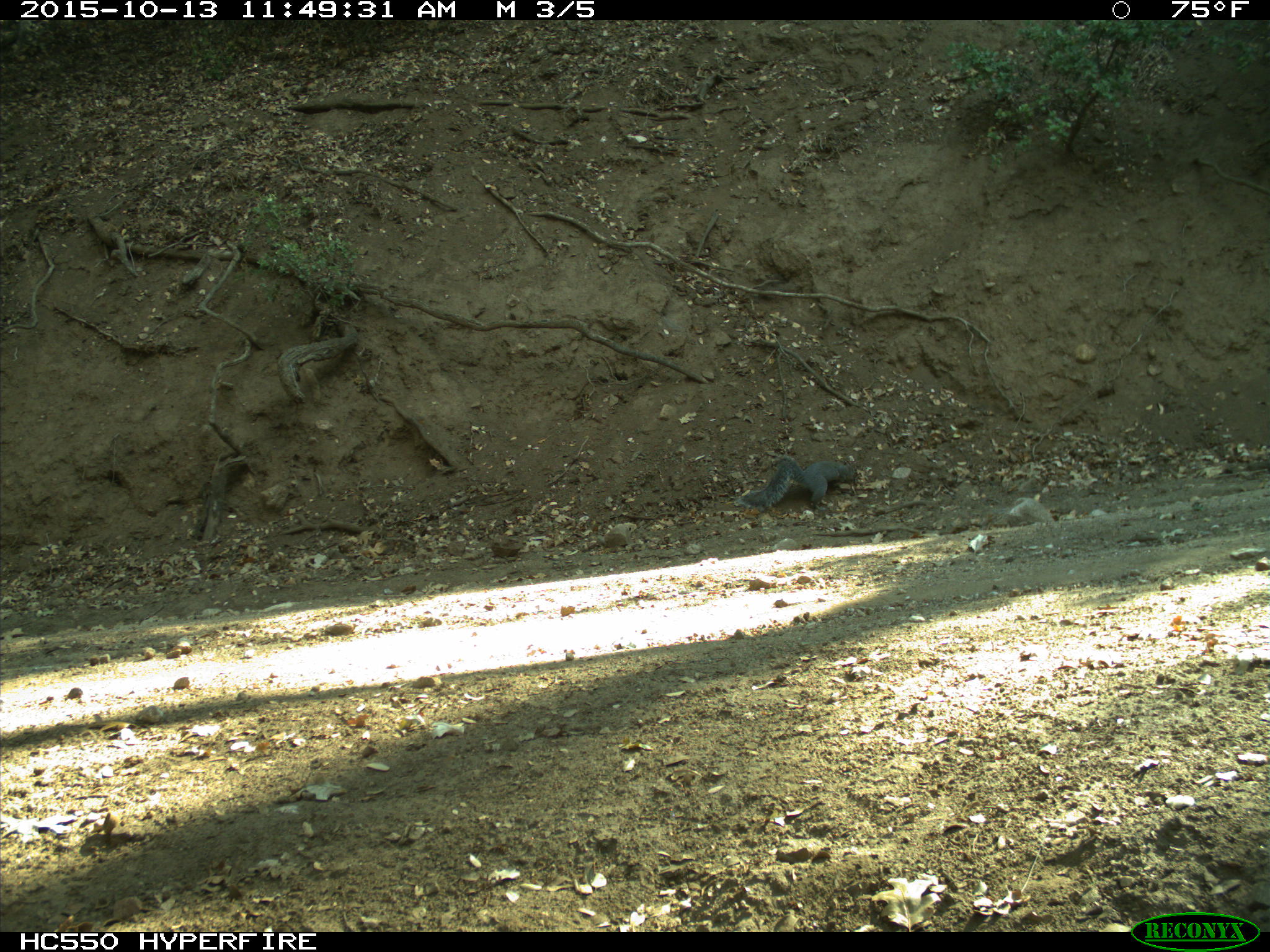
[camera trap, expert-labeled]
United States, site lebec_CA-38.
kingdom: Animalia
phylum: Chordata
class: Mammalia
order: Rodentia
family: Sciuridae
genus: Sciurus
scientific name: Sciurus carolinensis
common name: eastern gray squirrel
Sciurus carolinensis (eastern gray squirrel).